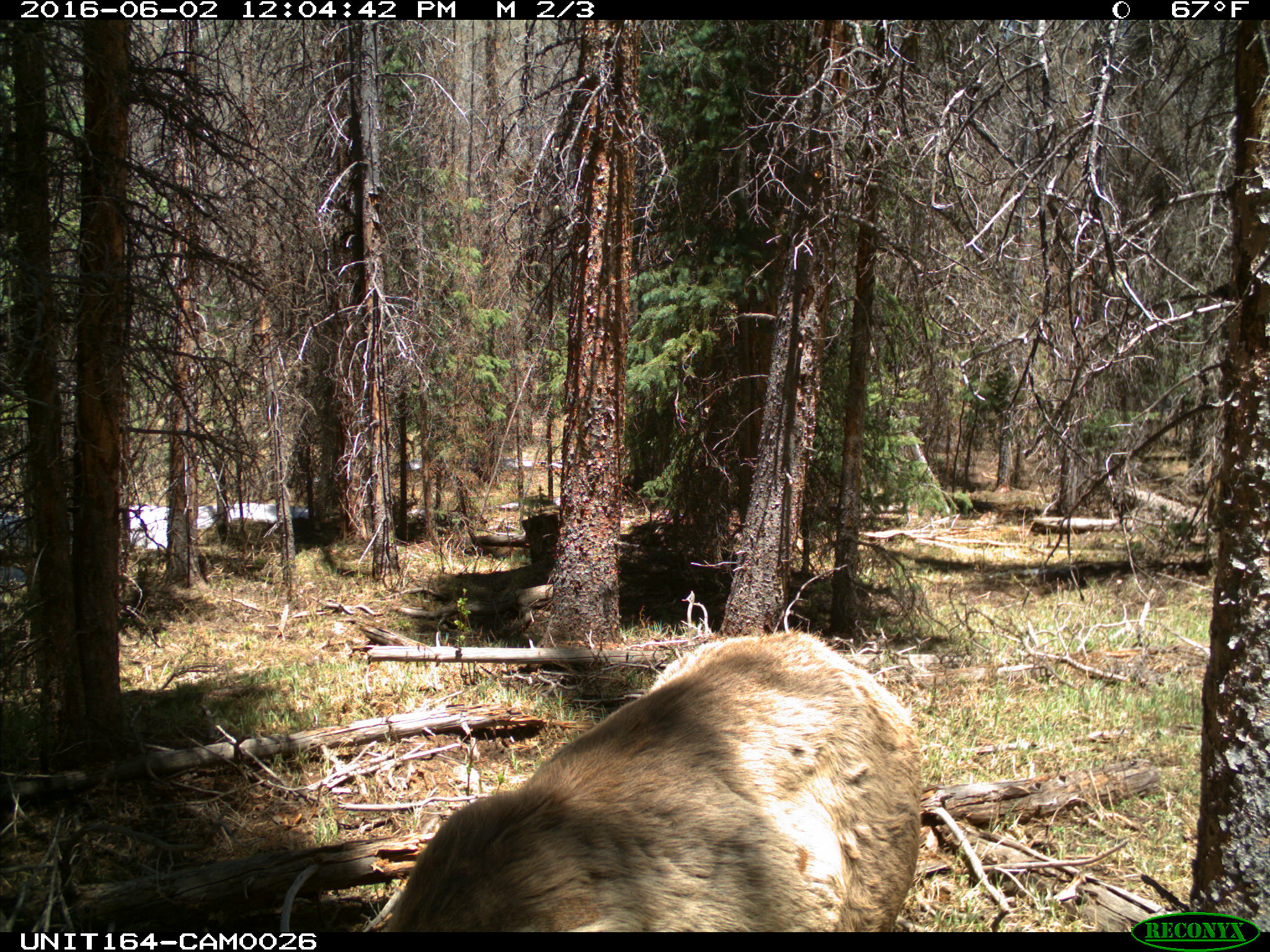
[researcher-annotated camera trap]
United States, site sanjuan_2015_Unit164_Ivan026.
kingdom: Animalia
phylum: Chordata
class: Mammalia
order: Artiodactyla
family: Cervidae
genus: Cervus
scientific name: Cervus elaphus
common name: red deer